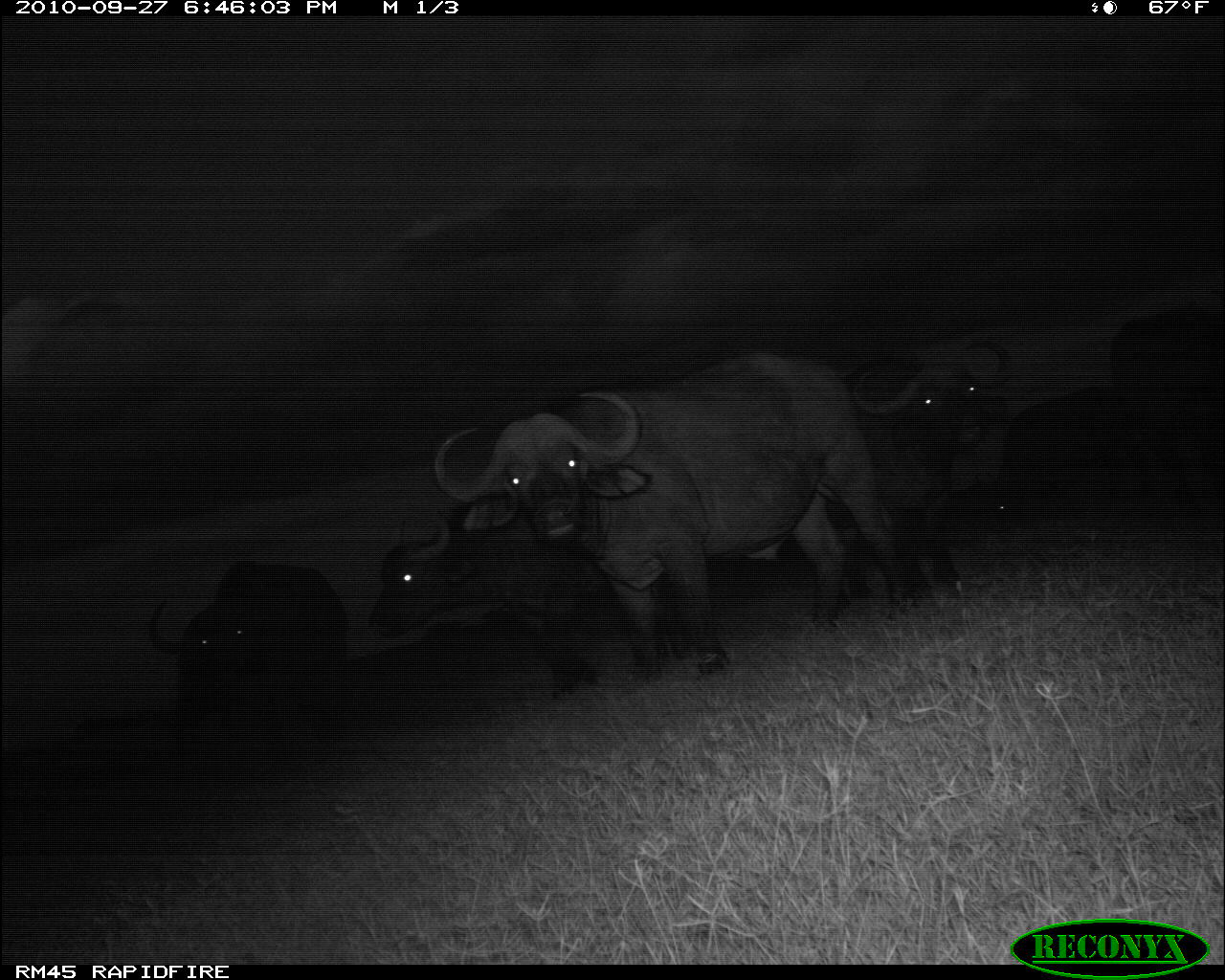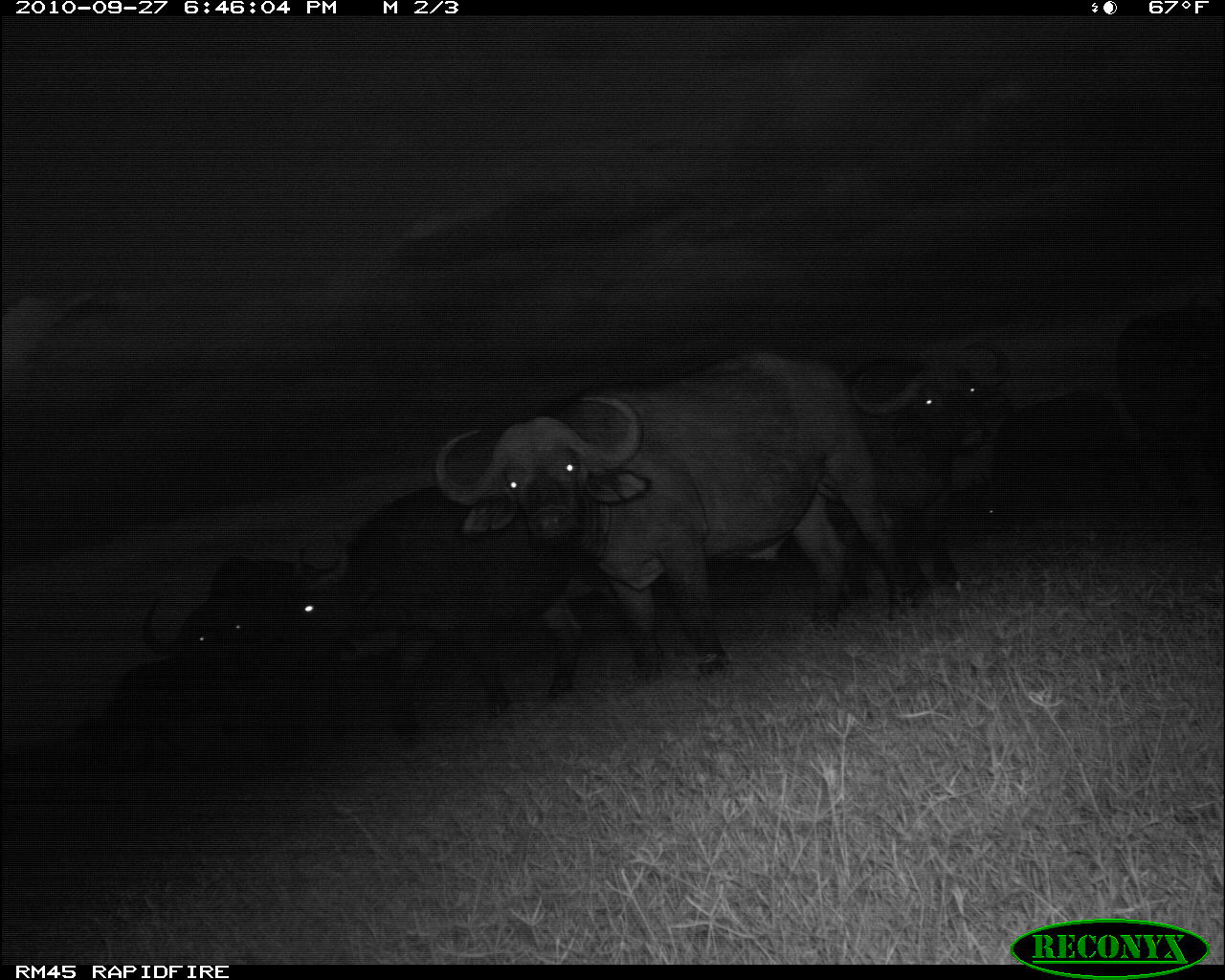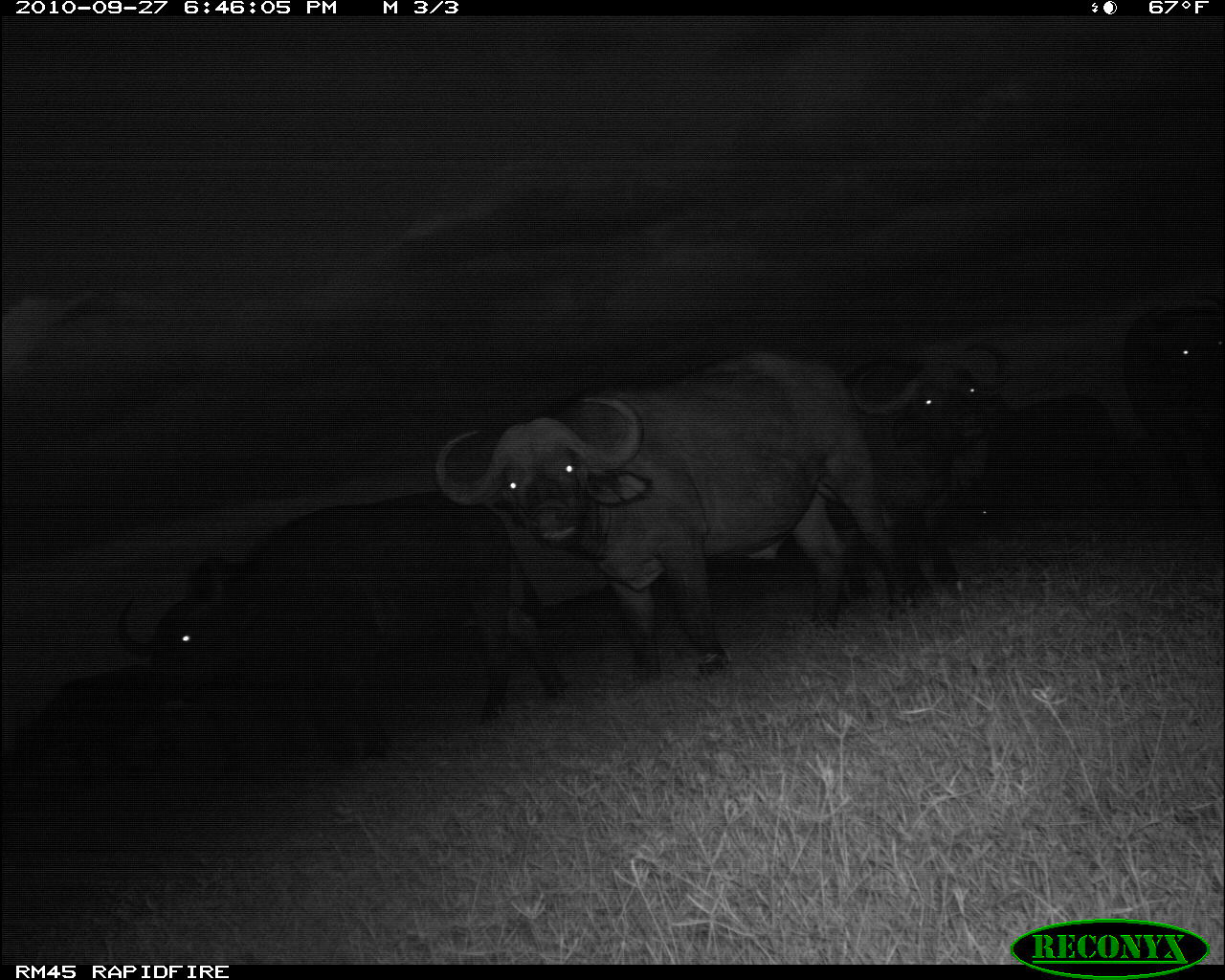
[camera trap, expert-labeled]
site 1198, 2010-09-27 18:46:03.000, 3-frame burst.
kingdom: Animalia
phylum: Chordata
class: Mammalia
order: Artiodactyla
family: Bovidae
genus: Syncerus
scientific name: Syncerus caffer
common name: african buffalo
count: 6